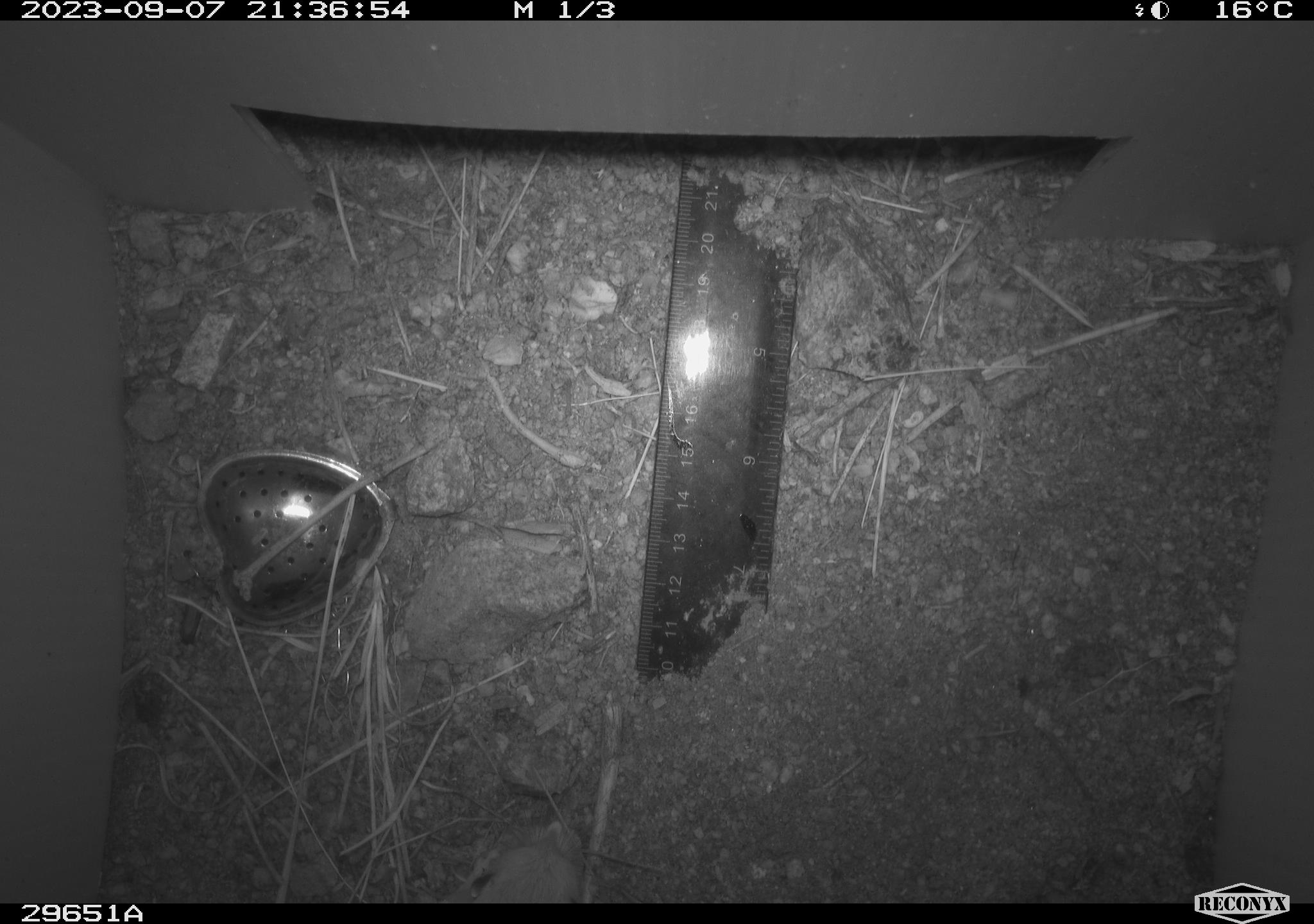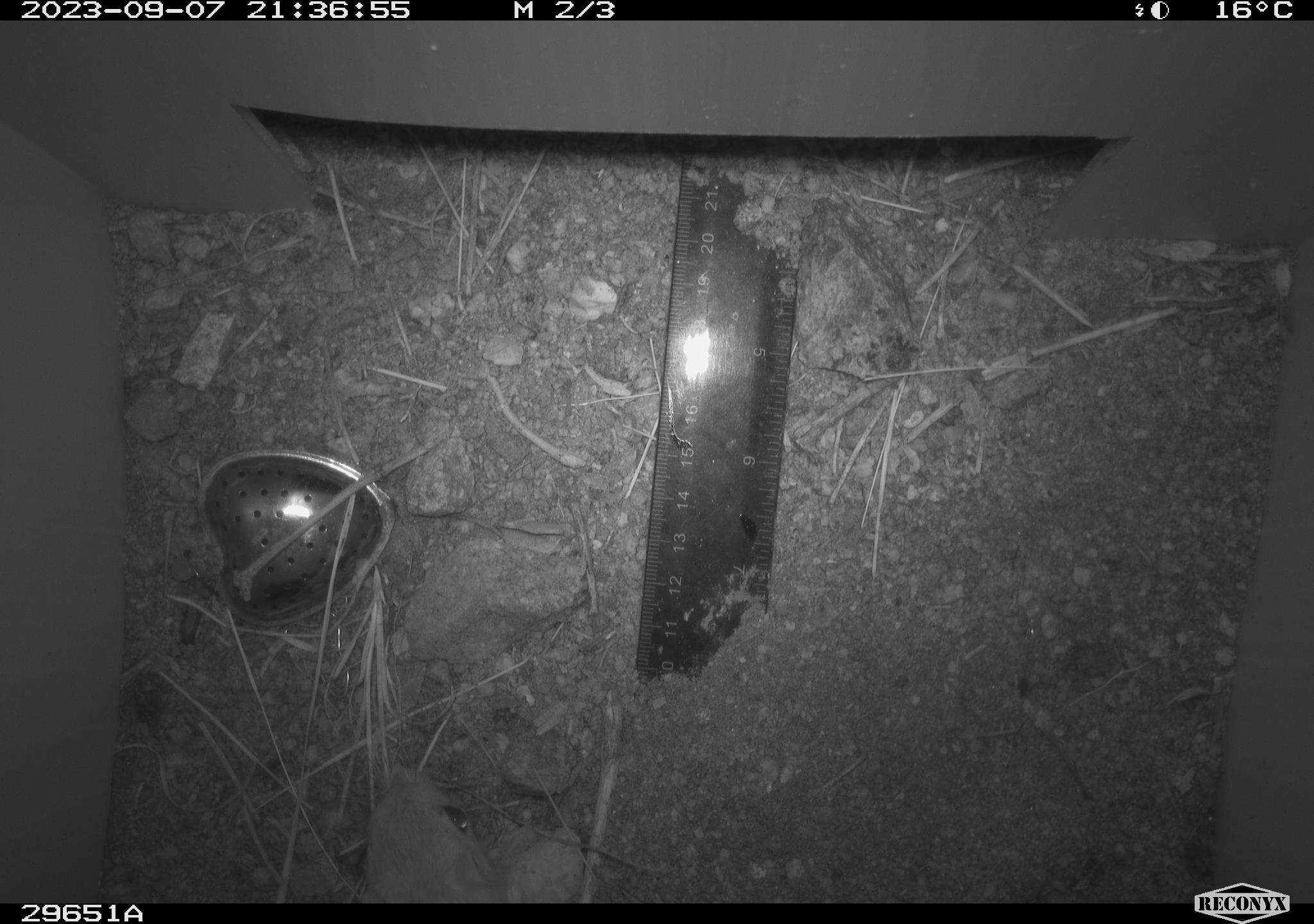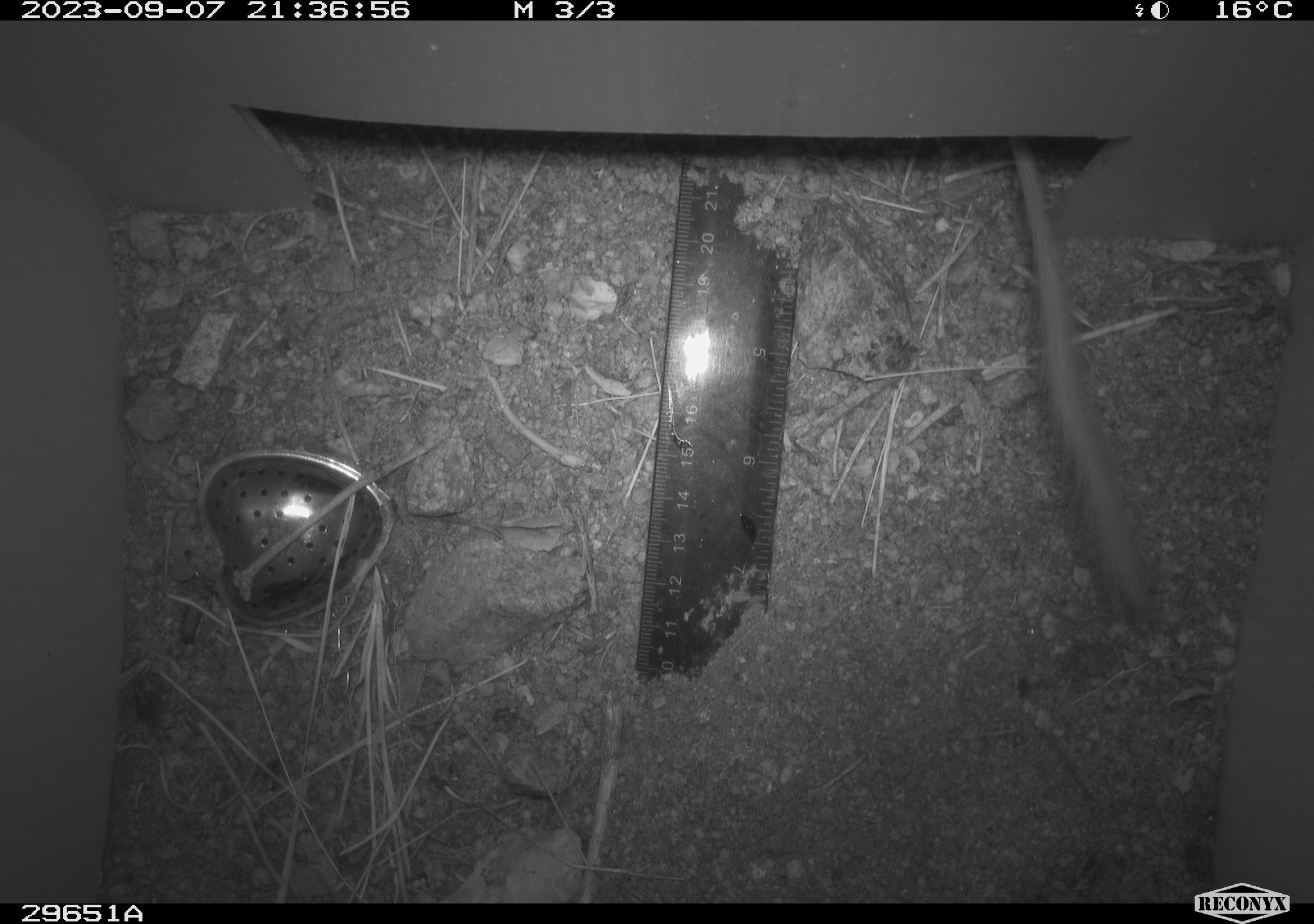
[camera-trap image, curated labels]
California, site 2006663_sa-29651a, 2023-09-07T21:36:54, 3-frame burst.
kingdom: Animalia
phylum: Chordata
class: Mammalia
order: Rodentia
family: Heteromyidae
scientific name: Heteromyidae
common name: kangaroo rats and pocket mice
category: heteromyidae family